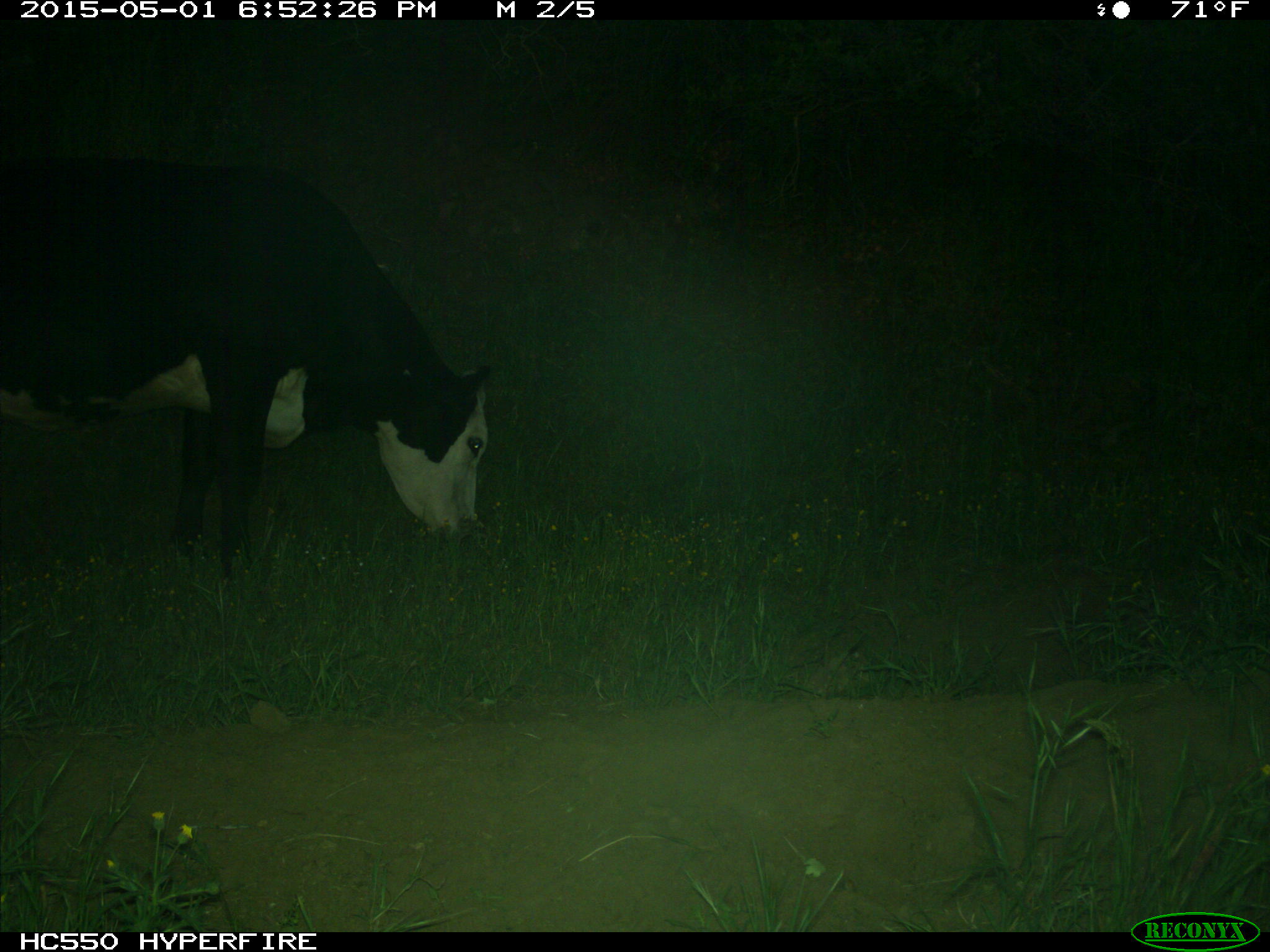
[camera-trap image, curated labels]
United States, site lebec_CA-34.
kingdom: Animalia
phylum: Chordata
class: Mammalia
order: Artiodactyla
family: Bovidae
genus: Bos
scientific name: Bos taurus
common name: domestic cow